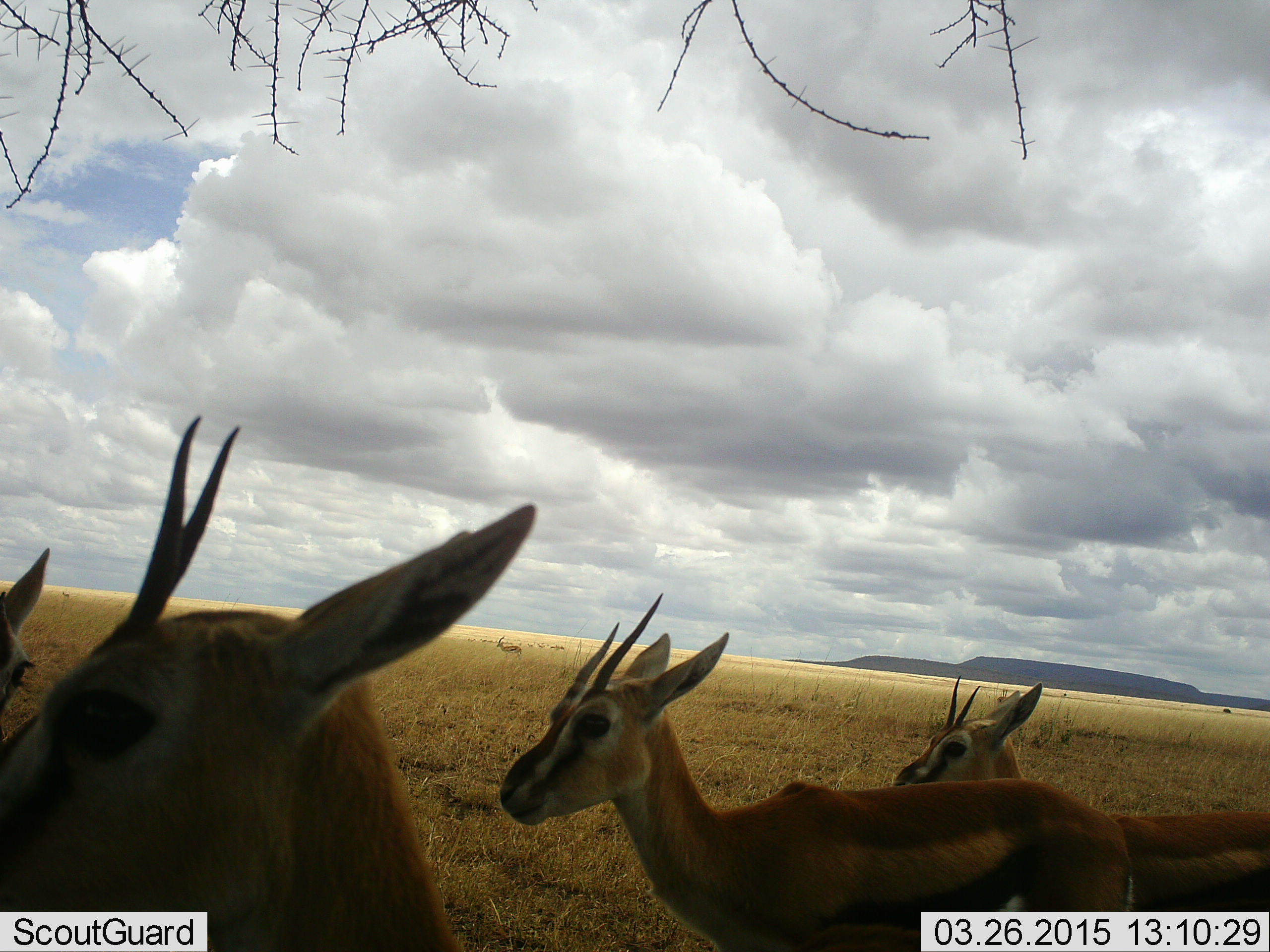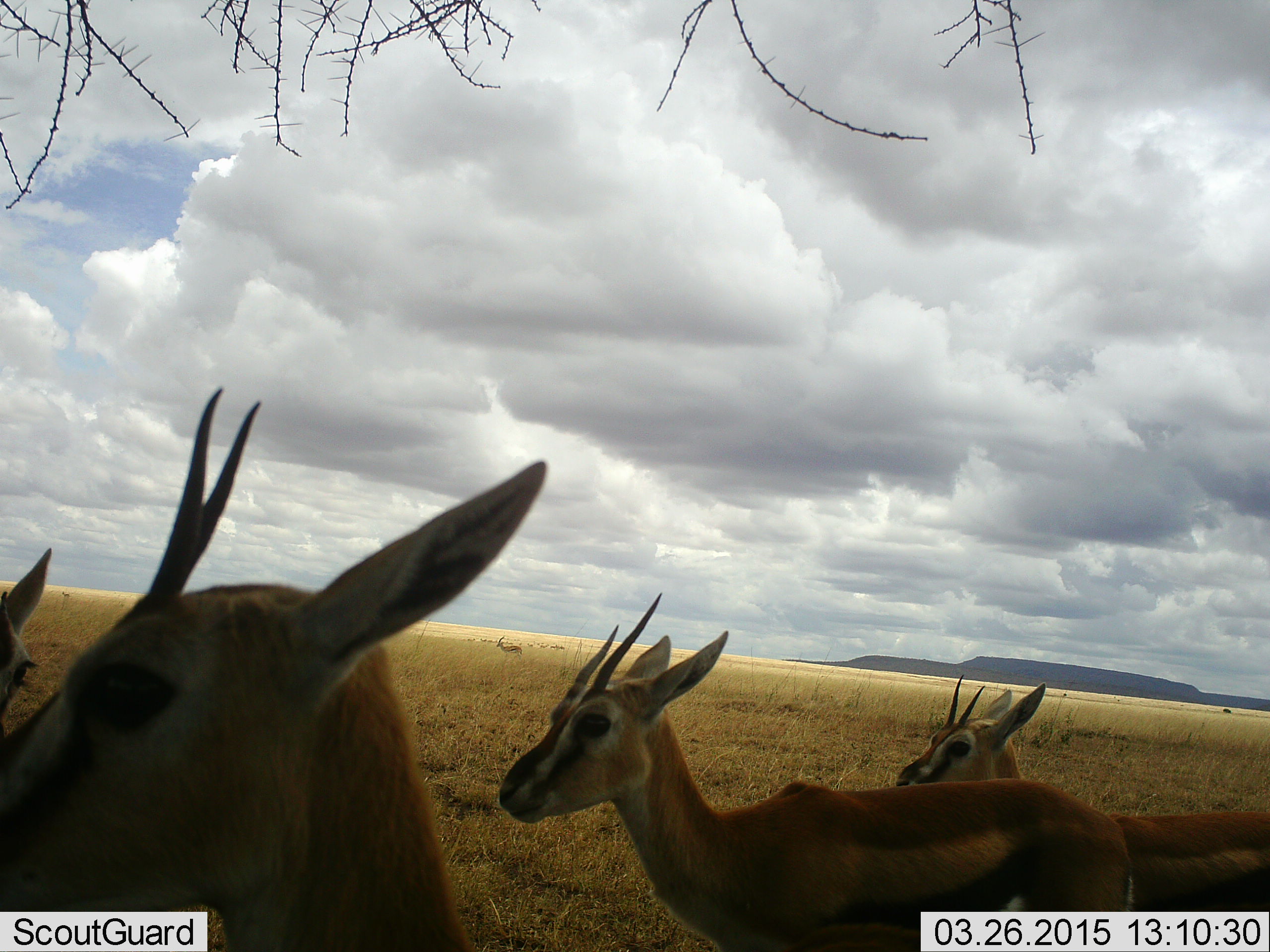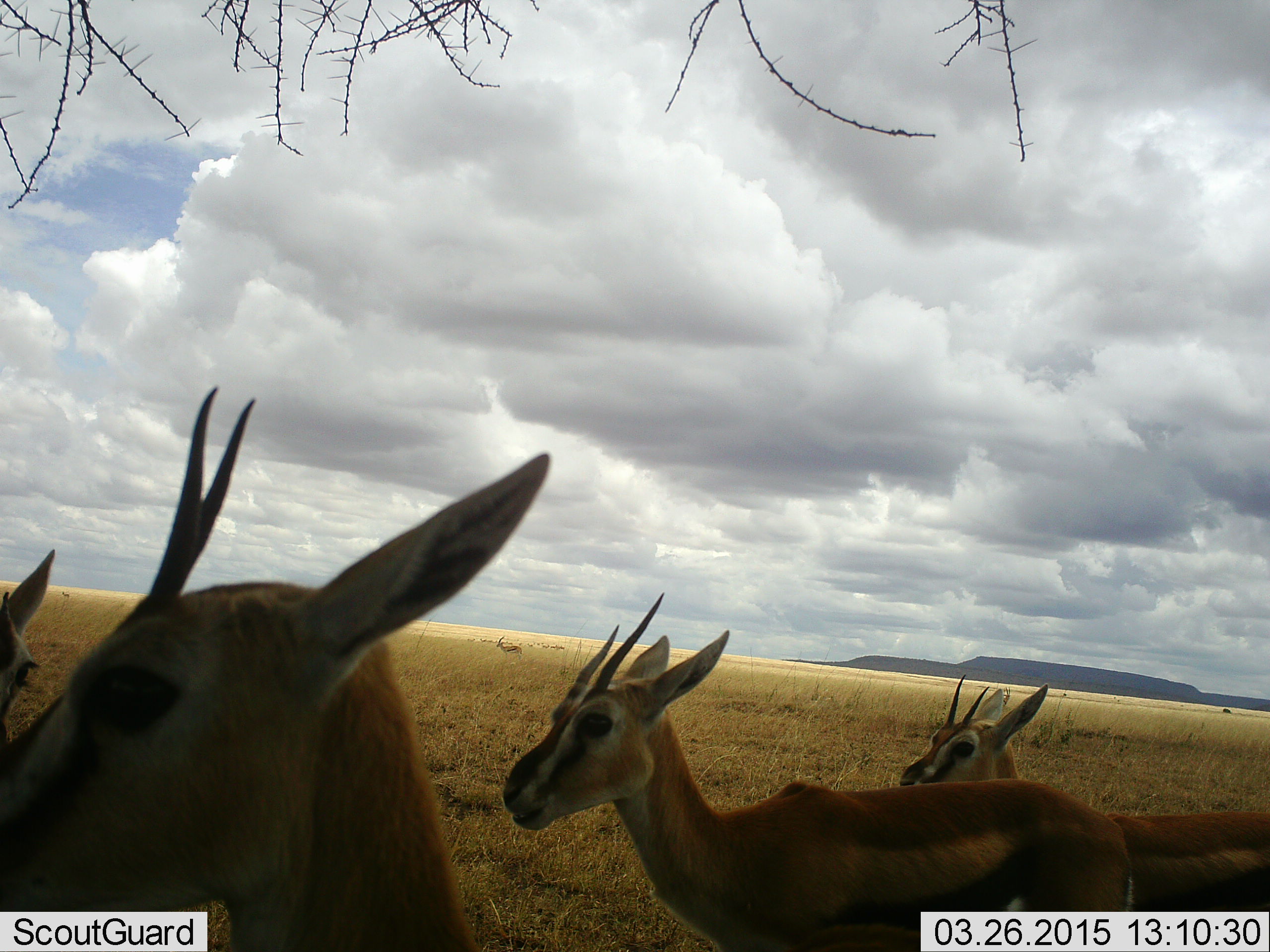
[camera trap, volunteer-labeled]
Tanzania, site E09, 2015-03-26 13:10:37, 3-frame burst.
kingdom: Animalia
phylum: Chordata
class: Mammalia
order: Artiodactyla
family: Bovidae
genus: Eudorcas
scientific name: Eudorcas thomsonii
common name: thomson's gazelle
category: gazellethomsons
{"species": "gazellethomsons (thomson's gazelle) (Eudorcas thomsonii)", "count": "4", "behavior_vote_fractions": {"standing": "90%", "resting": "10%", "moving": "20%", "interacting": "0%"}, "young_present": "0%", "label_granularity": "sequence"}